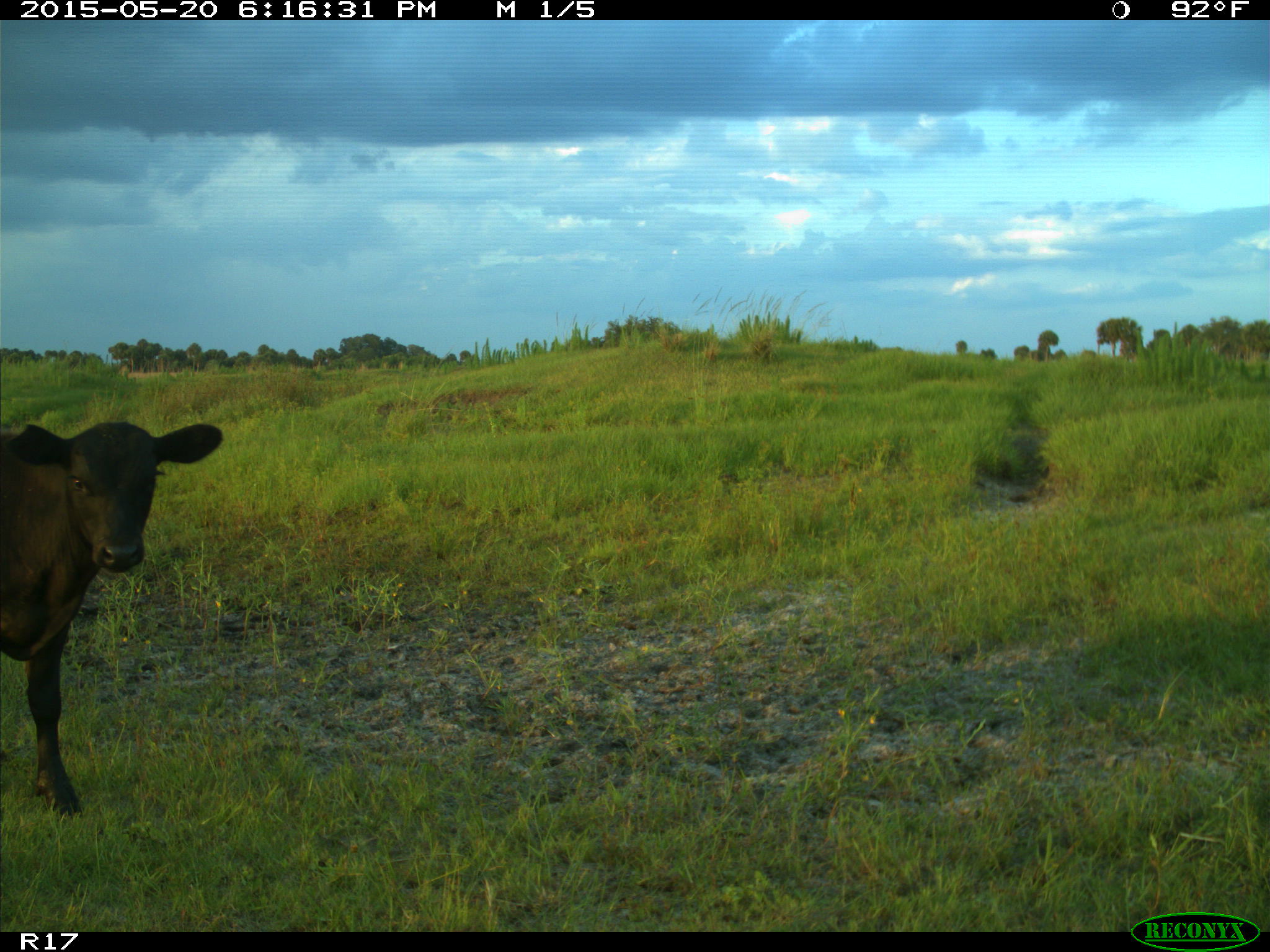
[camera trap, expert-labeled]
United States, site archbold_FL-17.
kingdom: Animalia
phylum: Chordata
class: Mammalia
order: Artiodactyla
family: Bovidae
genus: Bos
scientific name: Bos taurus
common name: domestic cow